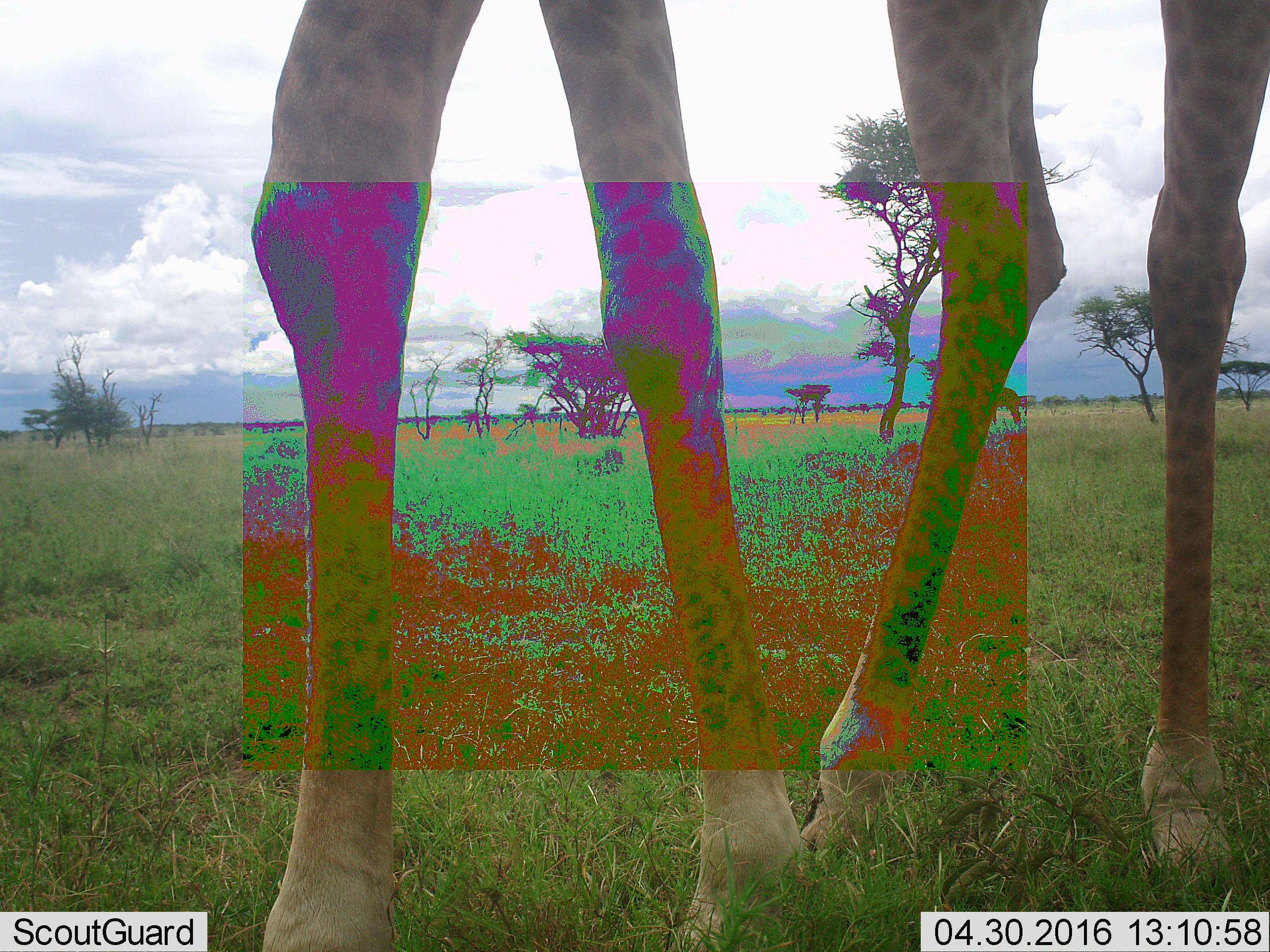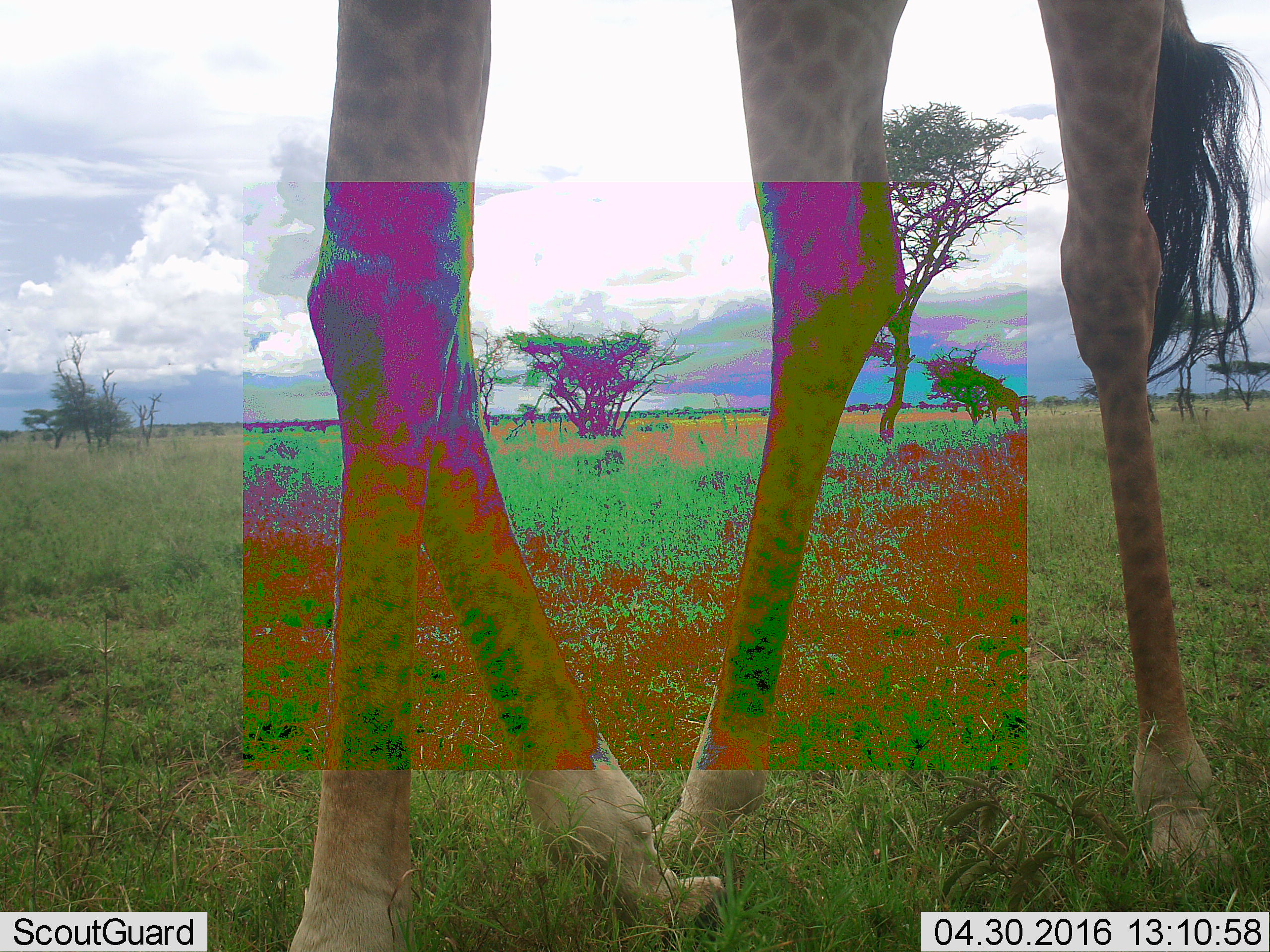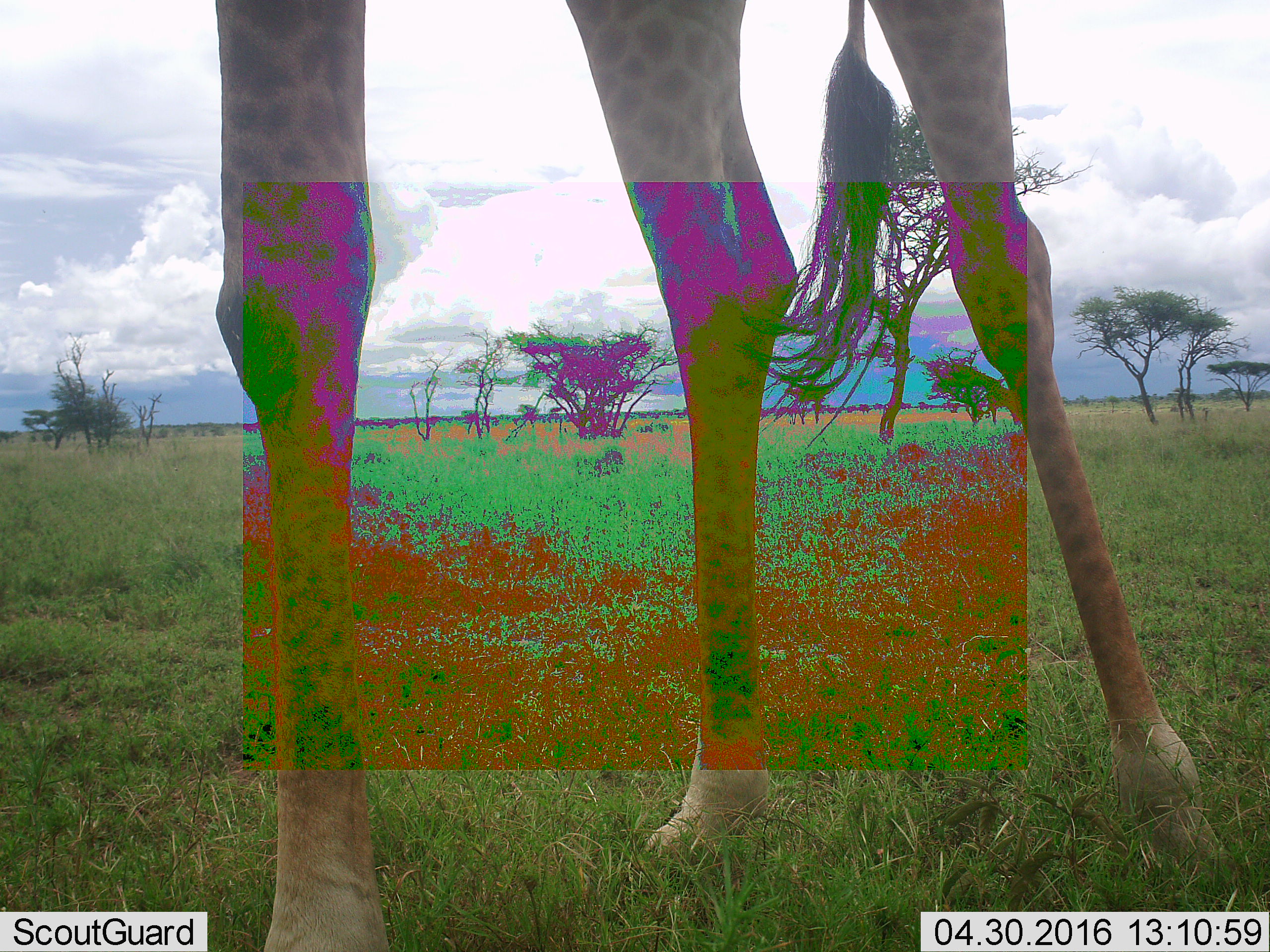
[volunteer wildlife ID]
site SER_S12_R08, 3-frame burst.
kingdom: Animalia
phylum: Chordata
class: Mammalia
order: Artiodactyla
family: Giraffidae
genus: Giraffa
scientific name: Giraffa camelopardalis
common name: giraffe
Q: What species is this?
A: Giraffe (Giraffa camelopardalis).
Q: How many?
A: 1.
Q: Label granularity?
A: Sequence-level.